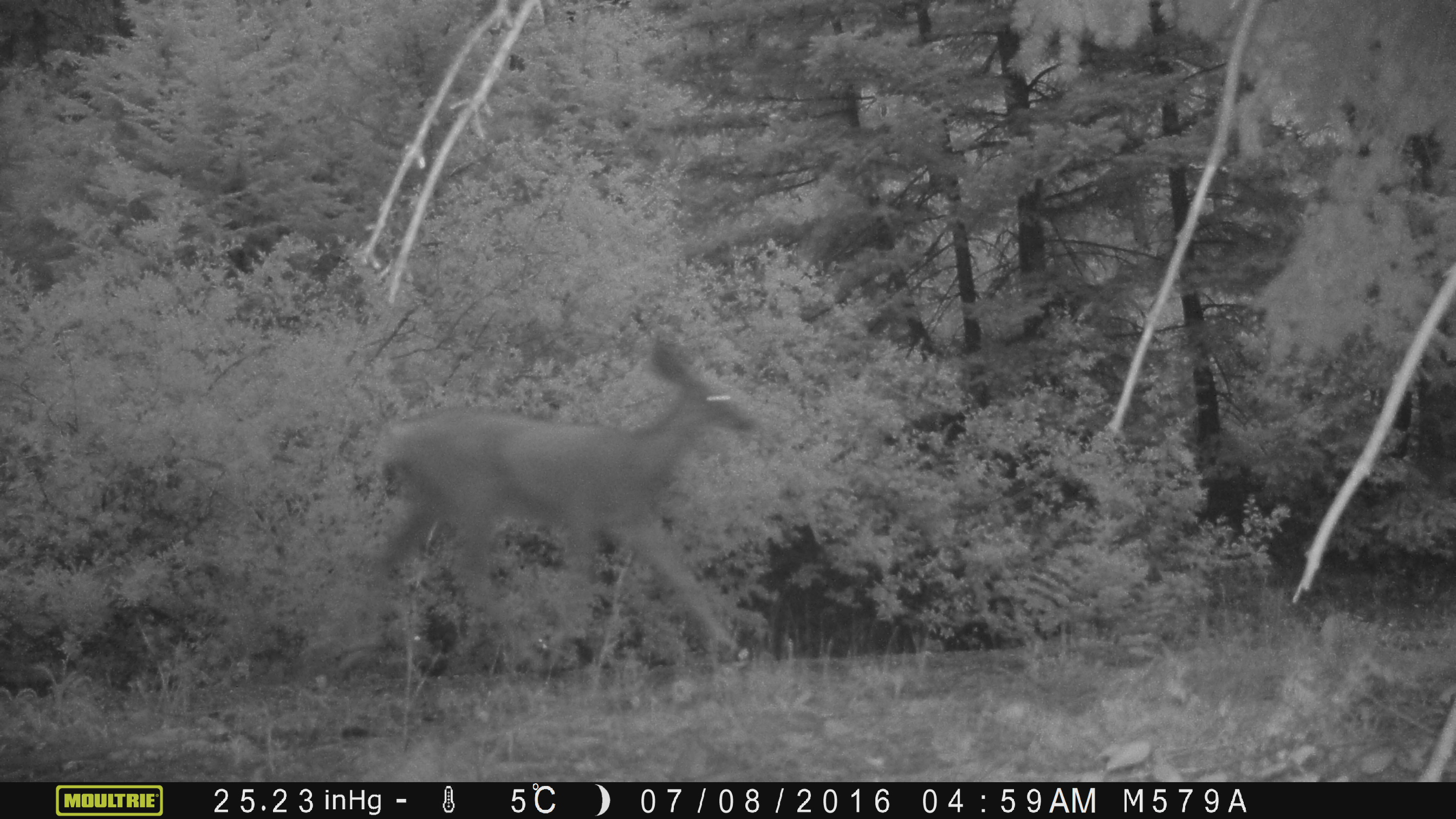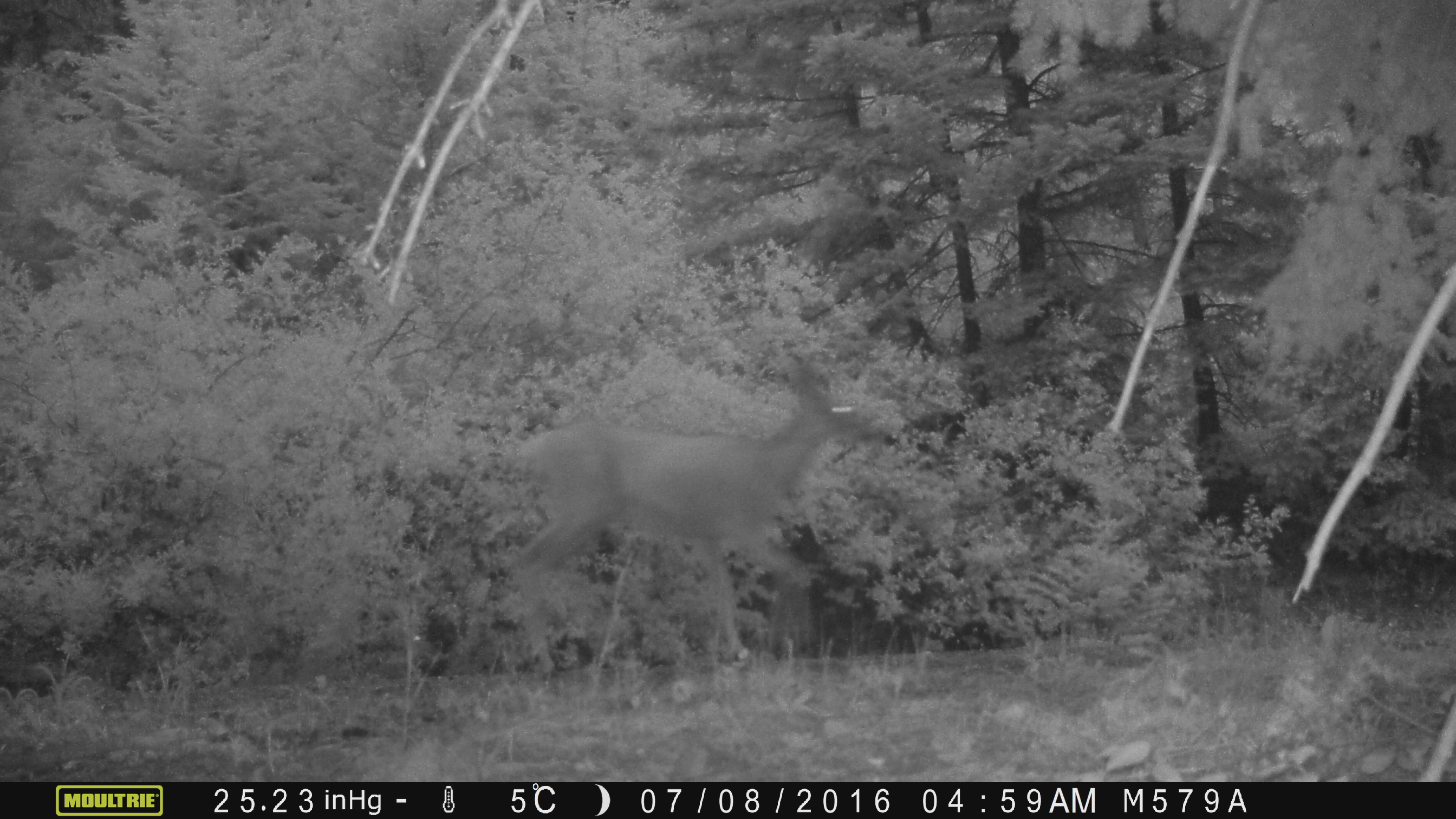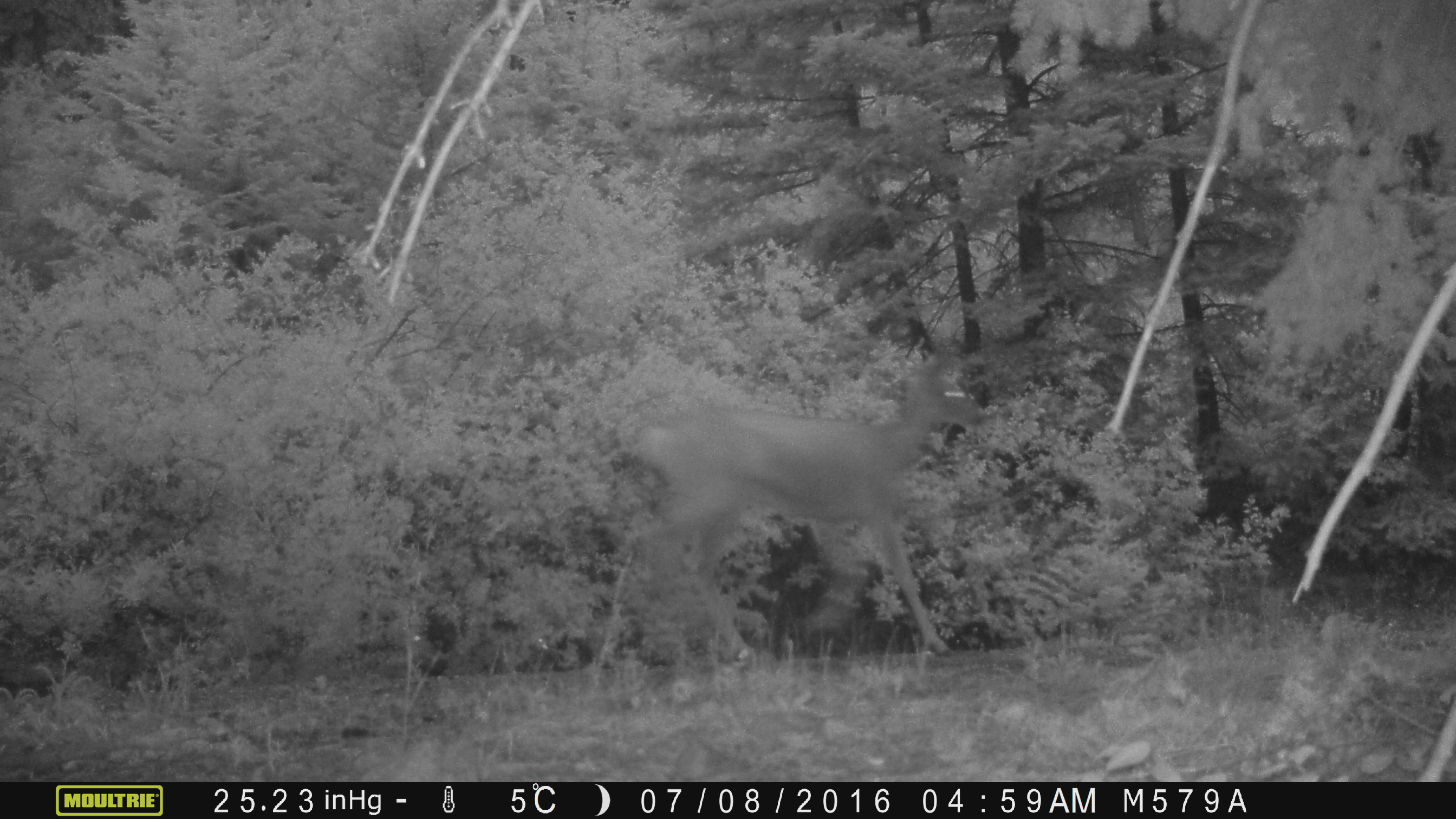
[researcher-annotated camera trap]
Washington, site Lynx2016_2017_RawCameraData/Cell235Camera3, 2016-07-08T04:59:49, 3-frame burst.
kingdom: Animalia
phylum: Chordata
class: Mammalia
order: Artiodactyla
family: Cervidae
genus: Odocoileus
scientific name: Odocoileus hemionus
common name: mule deer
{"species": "Odocoileus hemionus (mule deer)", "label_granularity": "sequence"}